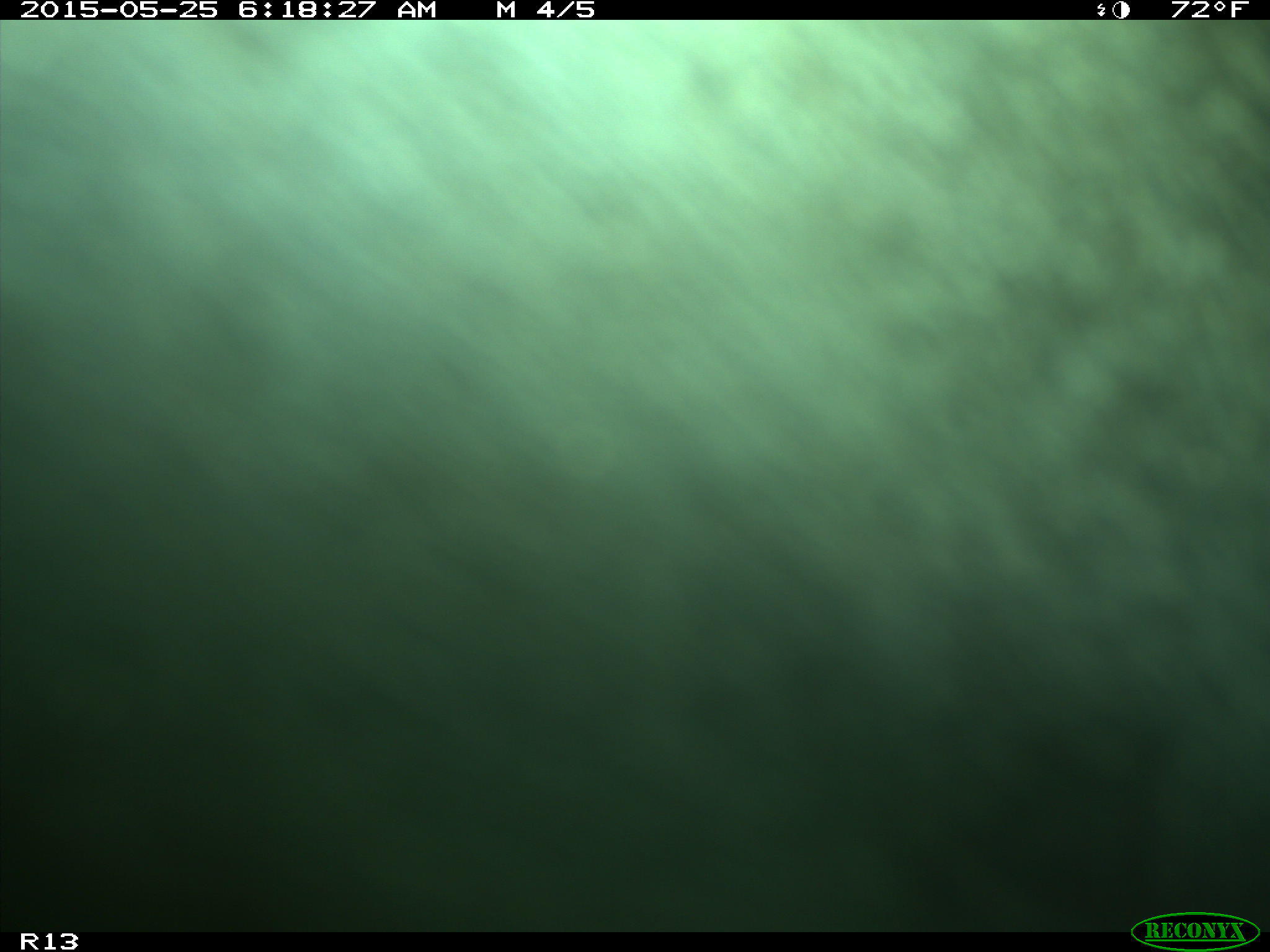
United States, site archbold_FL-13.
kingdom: Animalia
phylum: Chordata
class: Mammalia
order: Artiodactyla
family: Bovidae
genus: Bos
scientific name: Bos taurus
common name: domestic cow